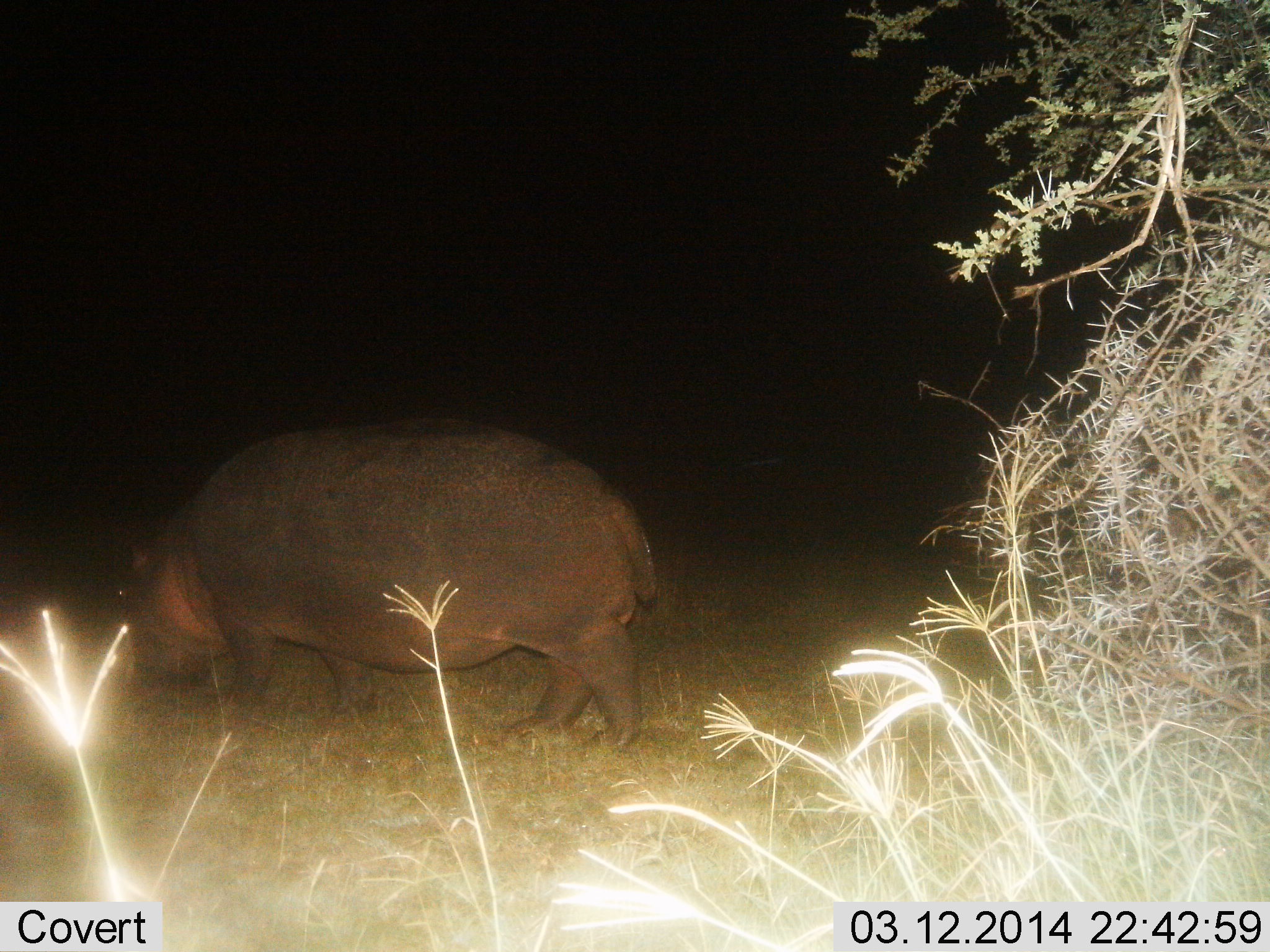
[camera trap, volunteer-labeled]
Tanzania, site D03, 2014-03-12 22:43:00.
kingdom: Animalia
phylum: Chordata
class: Mammalia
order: Artiodactyla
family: Hippopotamidae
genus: Hippopotamus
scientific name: Hippopotamus amphibius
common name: hippopotamus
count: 1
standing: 20%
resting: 0%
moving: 0%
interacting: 0%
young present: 0%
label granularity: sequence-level